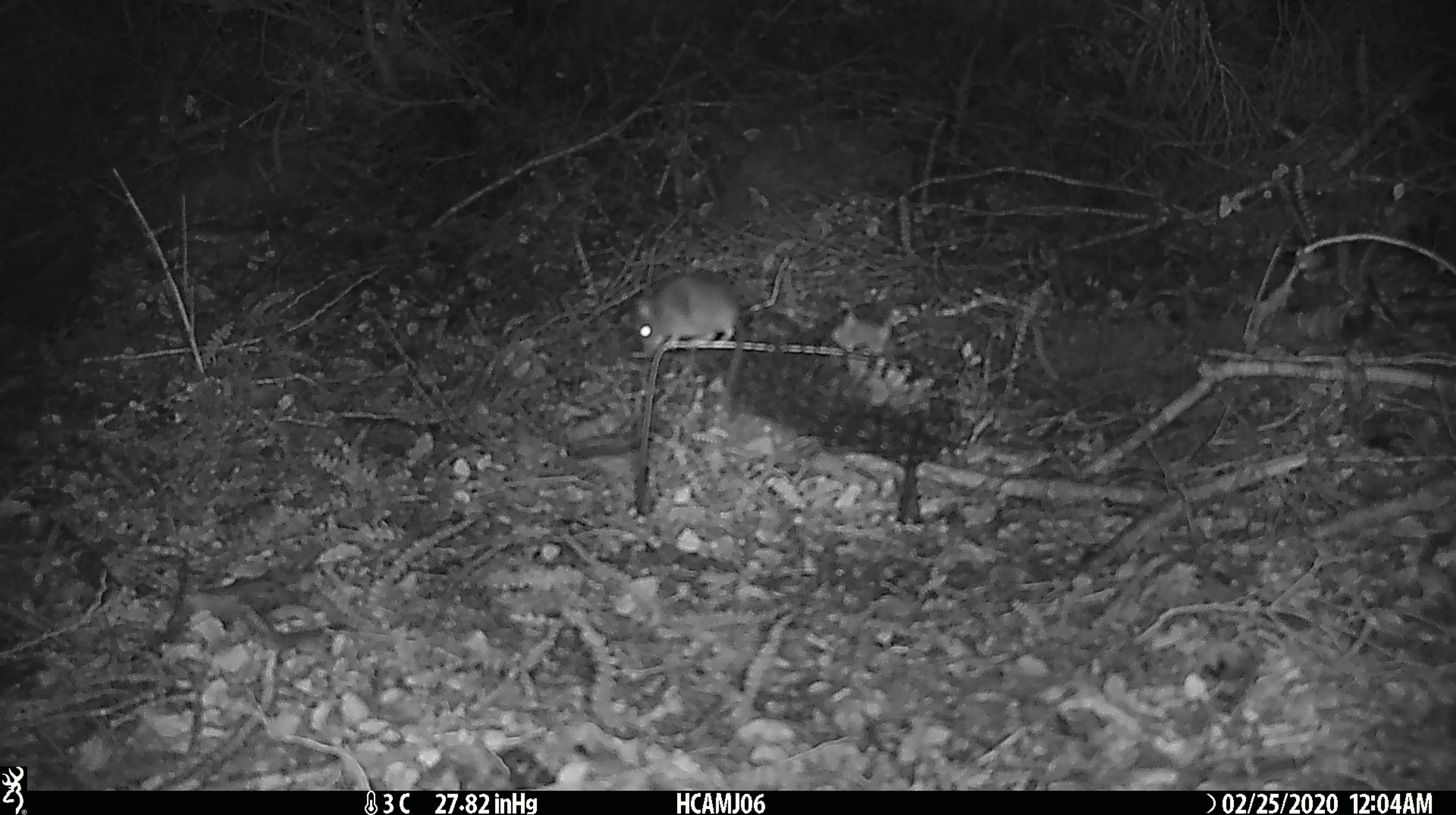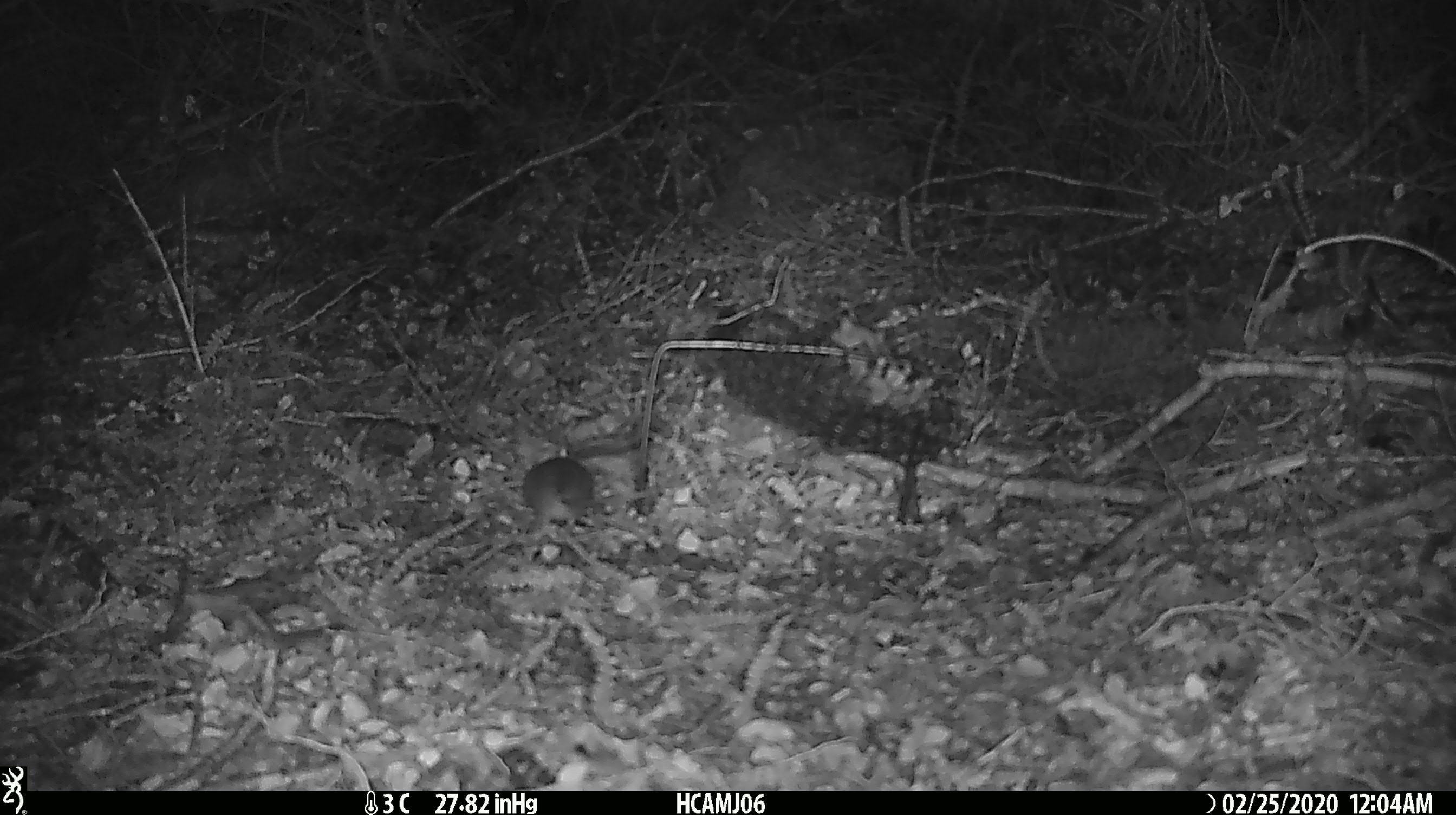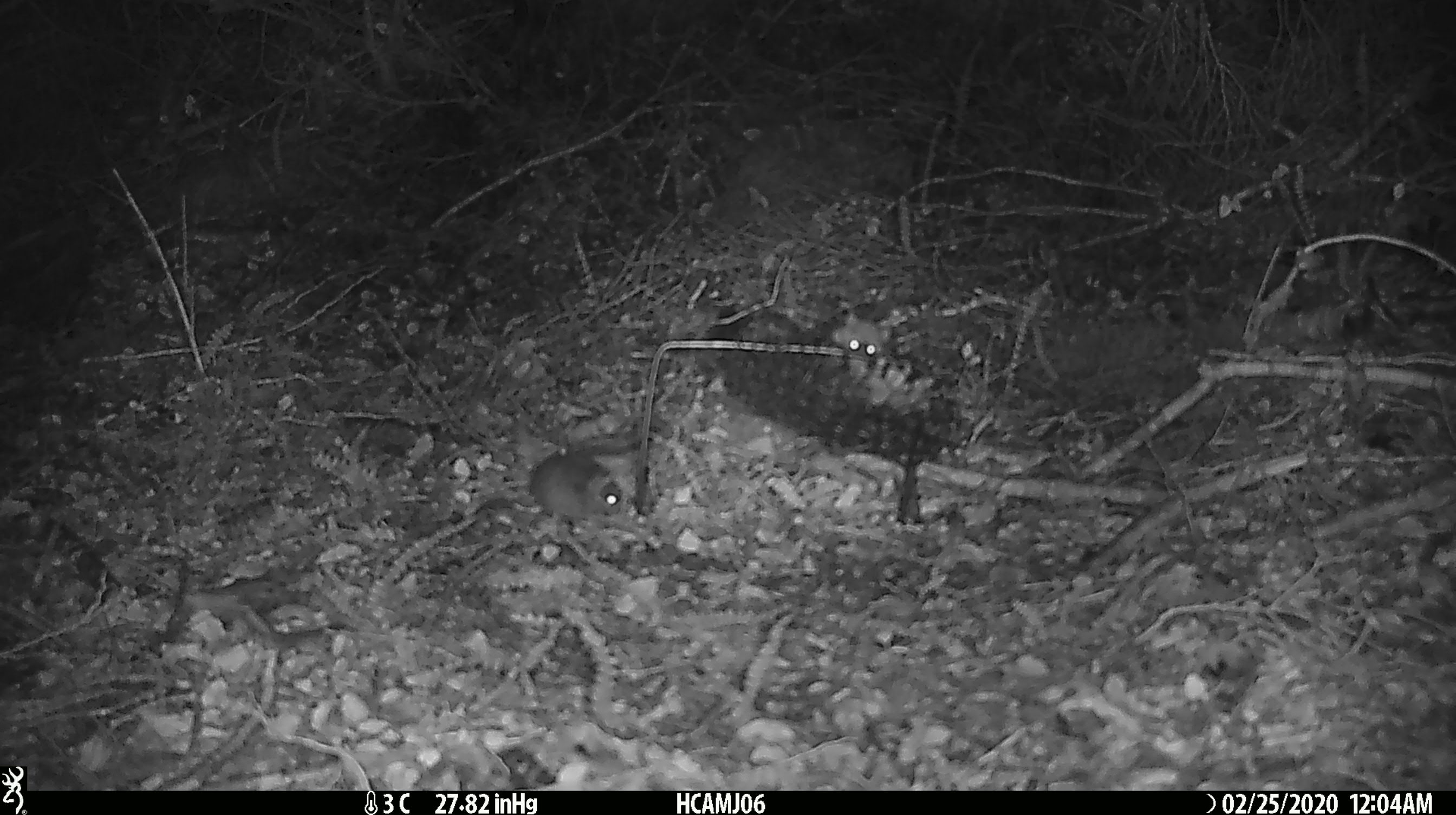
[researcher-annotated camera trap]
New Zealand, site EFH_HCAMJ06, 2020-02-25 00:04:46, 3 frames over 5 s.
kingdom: Animalia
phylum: Chordata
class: Mammalia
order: Rodentia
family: Muridae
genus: Mus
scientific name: Mus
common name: mouse